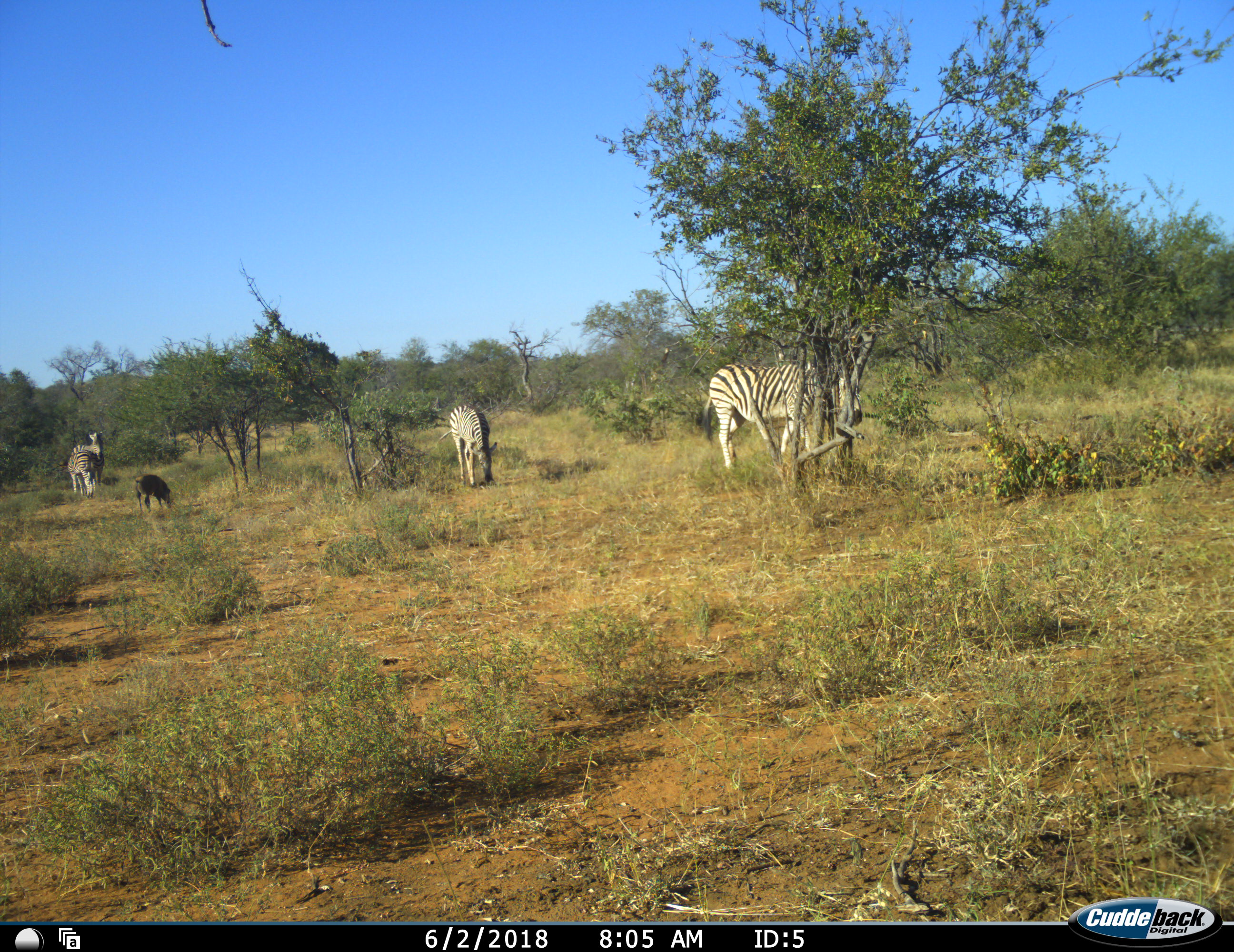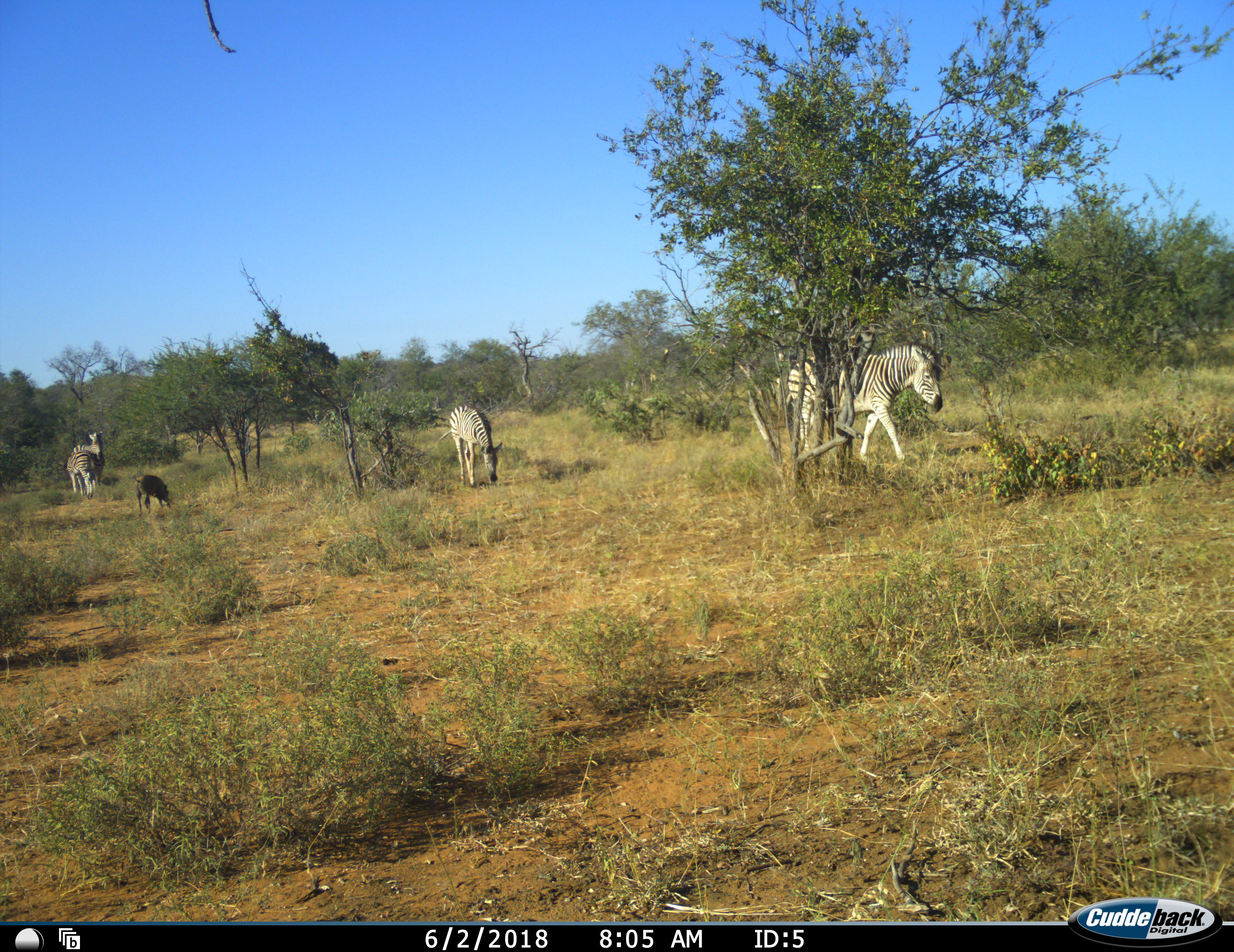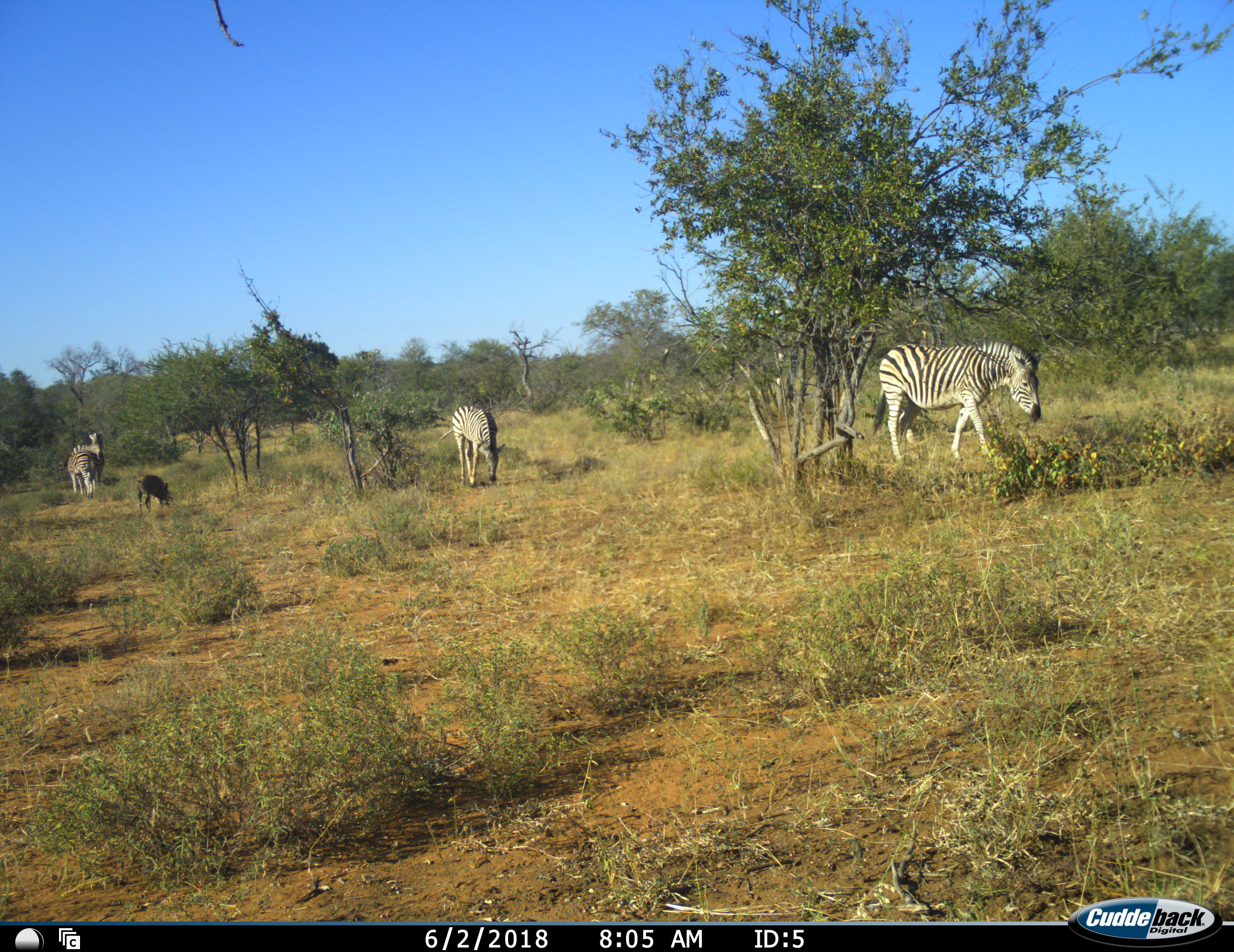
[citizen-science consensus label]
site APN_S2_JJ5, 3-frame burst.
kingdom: Animalia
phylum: Chordata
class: Mammalia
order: Artiodactyla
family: Suidae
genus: Phacochoerus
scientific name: Phacochoerus africanus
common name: warthog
Warthog (Phacochoerus africanus), count 1. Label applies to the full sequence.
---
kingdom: Animalia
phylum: Chordata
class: Mammalia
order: Perissodactyla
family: Equidae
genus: Equus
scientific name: Equus quagga burchellii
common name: burchell's zebra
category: zebraburchells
Zebraburchells (burchell's zebra) (Equus quagga burchellii), count 4. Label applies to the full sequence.